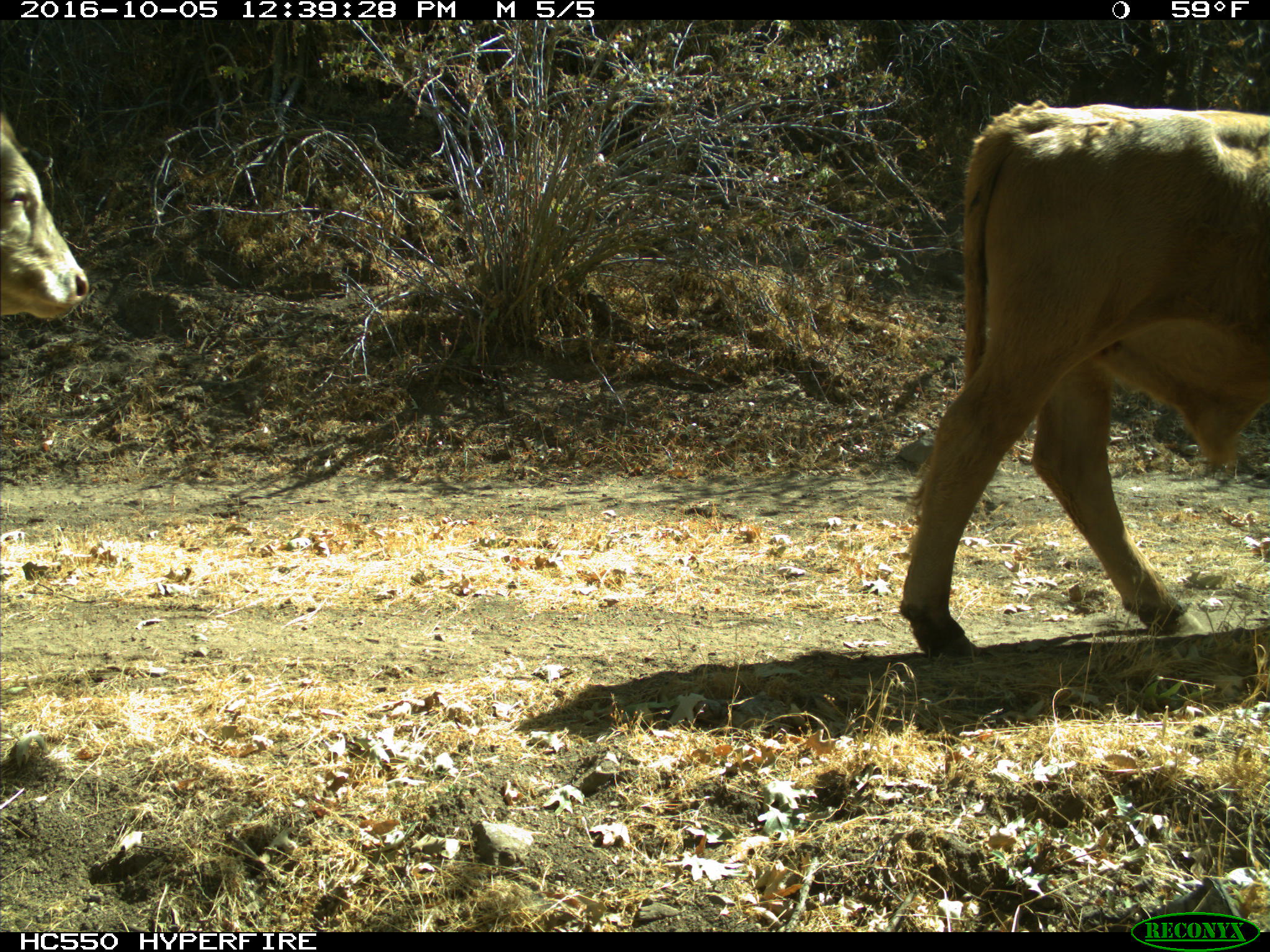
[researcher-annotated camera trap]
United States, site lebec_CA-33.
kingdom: Animalia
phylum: Chordata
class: Mammalia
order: Artiodactyla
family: Bovidae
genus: Bos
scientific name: Bos taurus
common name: domestic cow